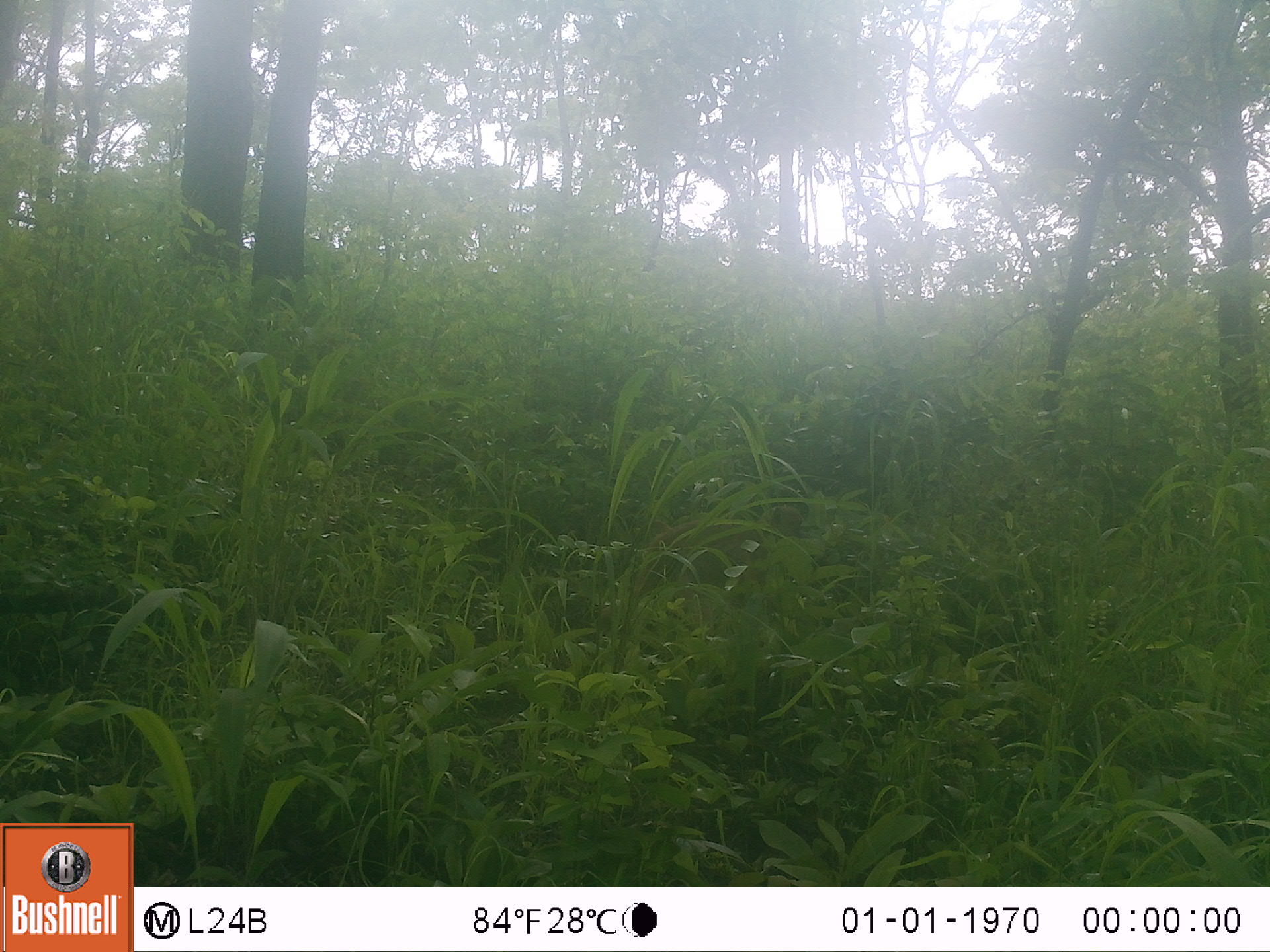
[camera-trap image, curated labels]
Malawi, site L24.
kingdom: Animalia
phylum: Chordata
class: Mammalia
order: Primates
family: Cercopithecidae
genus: Papio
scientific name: Papio cynocephalus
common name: yellow baboon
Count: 1.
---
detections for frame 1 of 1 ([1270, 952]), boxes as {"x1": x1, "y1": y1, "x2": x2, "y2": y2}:
yellow baboon: {"x1": 606, "y1": 502, "x2": 807, "y2": 613}